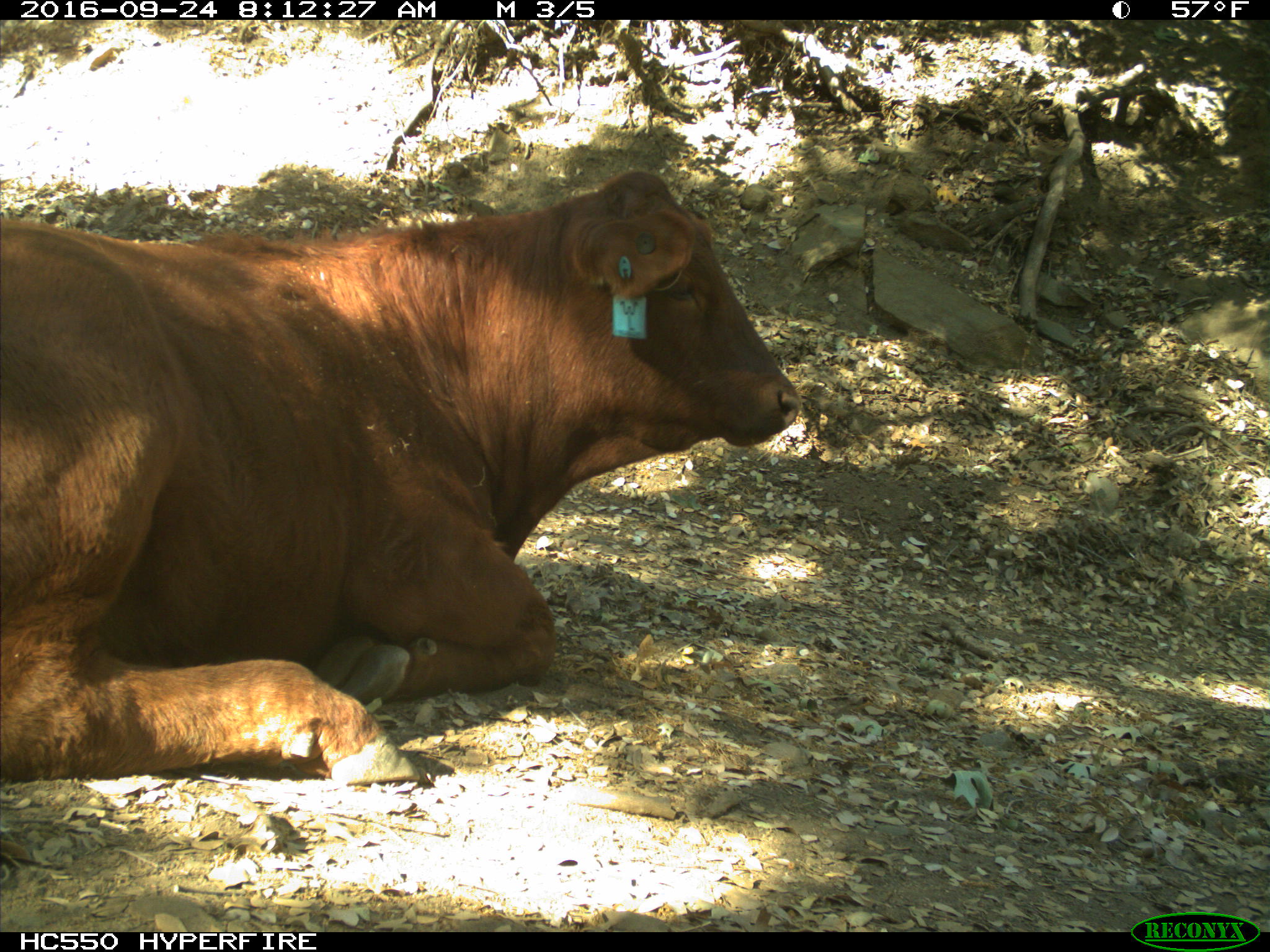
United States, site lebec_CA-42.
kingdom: Animalia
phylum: Chordata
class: Mammalia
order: Artiodactyla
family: Bovidae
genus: Bos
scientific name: Bos taurus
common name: domestic cow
Bos taurus (domestic cow).